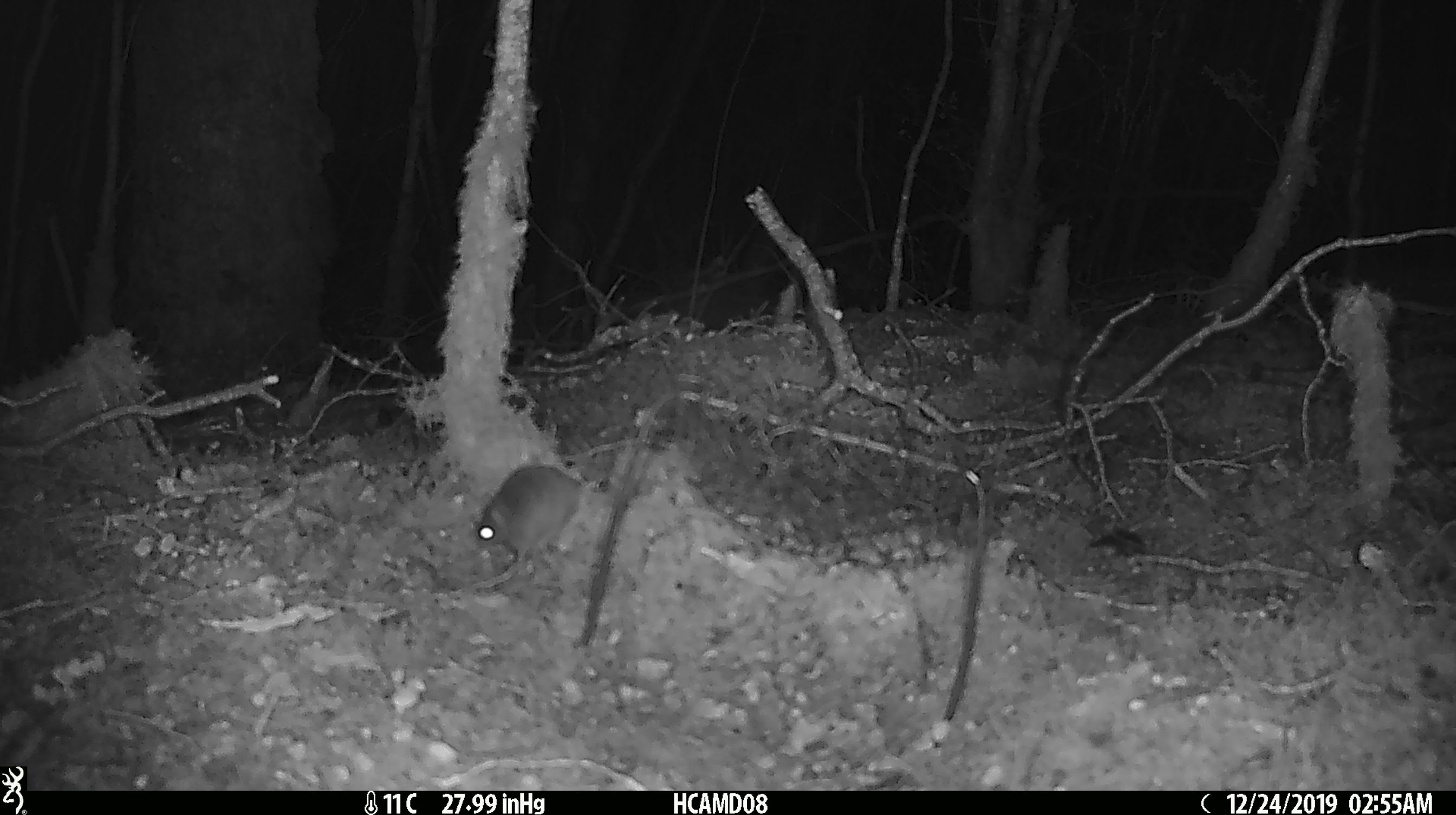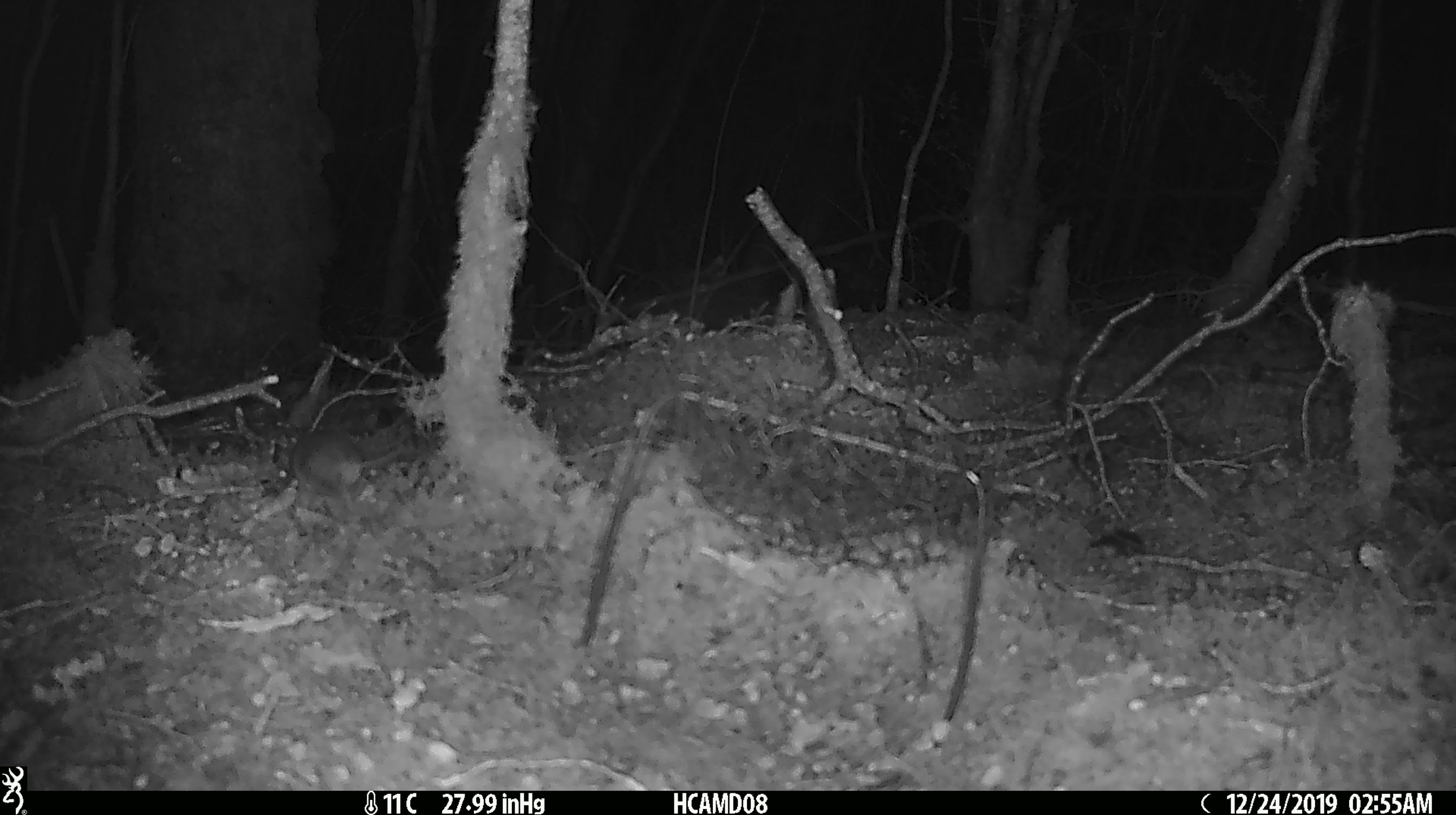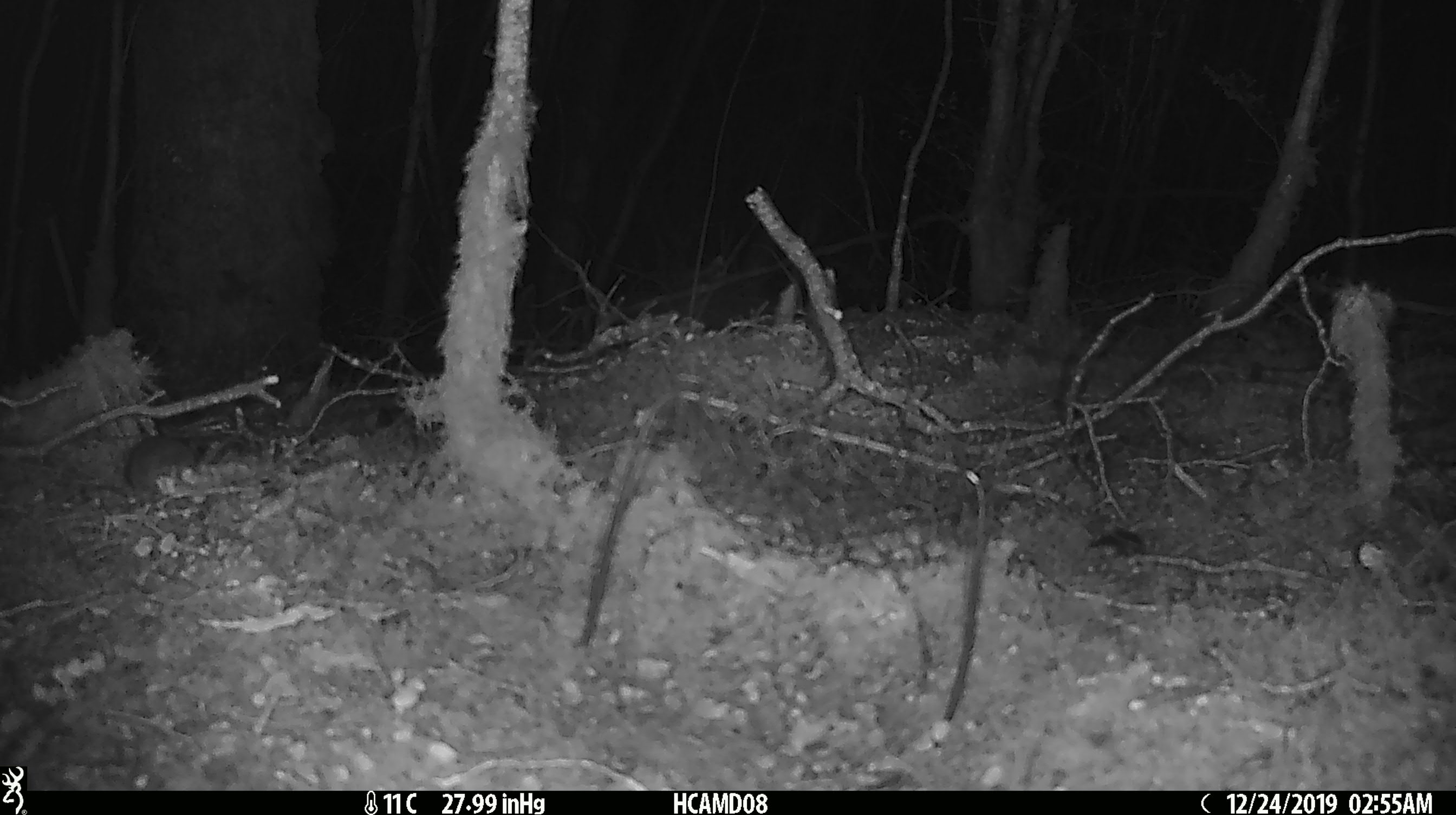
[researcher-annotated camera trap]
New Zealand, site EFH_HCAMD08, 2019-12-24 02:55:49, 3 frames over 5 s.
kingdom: Animalia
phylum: Chordata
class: Mammalia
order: Rodentia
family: Muridae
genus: Mus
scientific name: Mus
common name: mouse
Mouse (Mus).